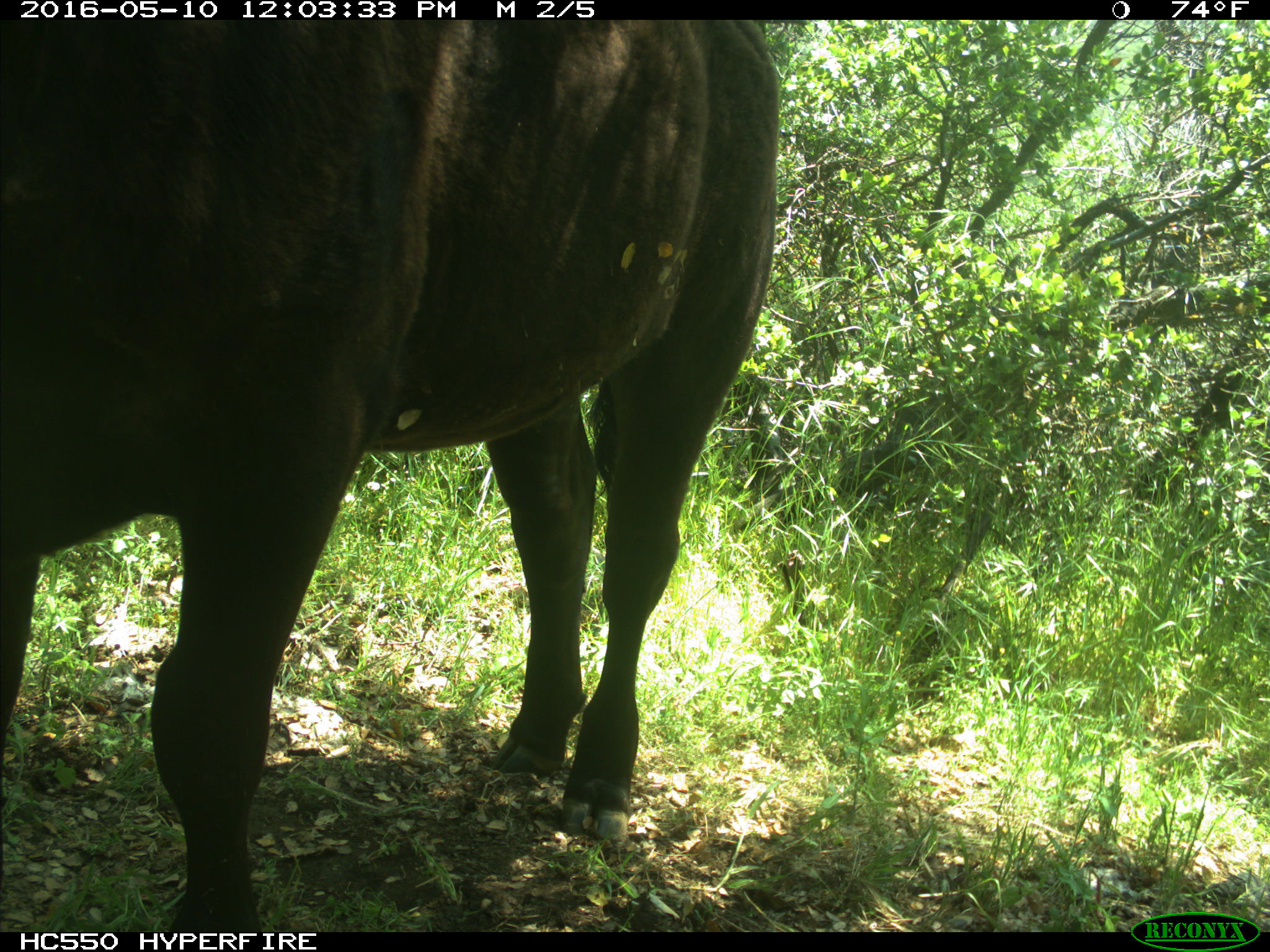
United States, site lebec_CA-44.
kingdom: Animalia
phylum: Chordata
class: Mammalia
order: Artiodactyla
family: Bovidae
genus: Bos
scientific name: Bos taurus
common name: domestic cow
Bos taurus (domestic cow).